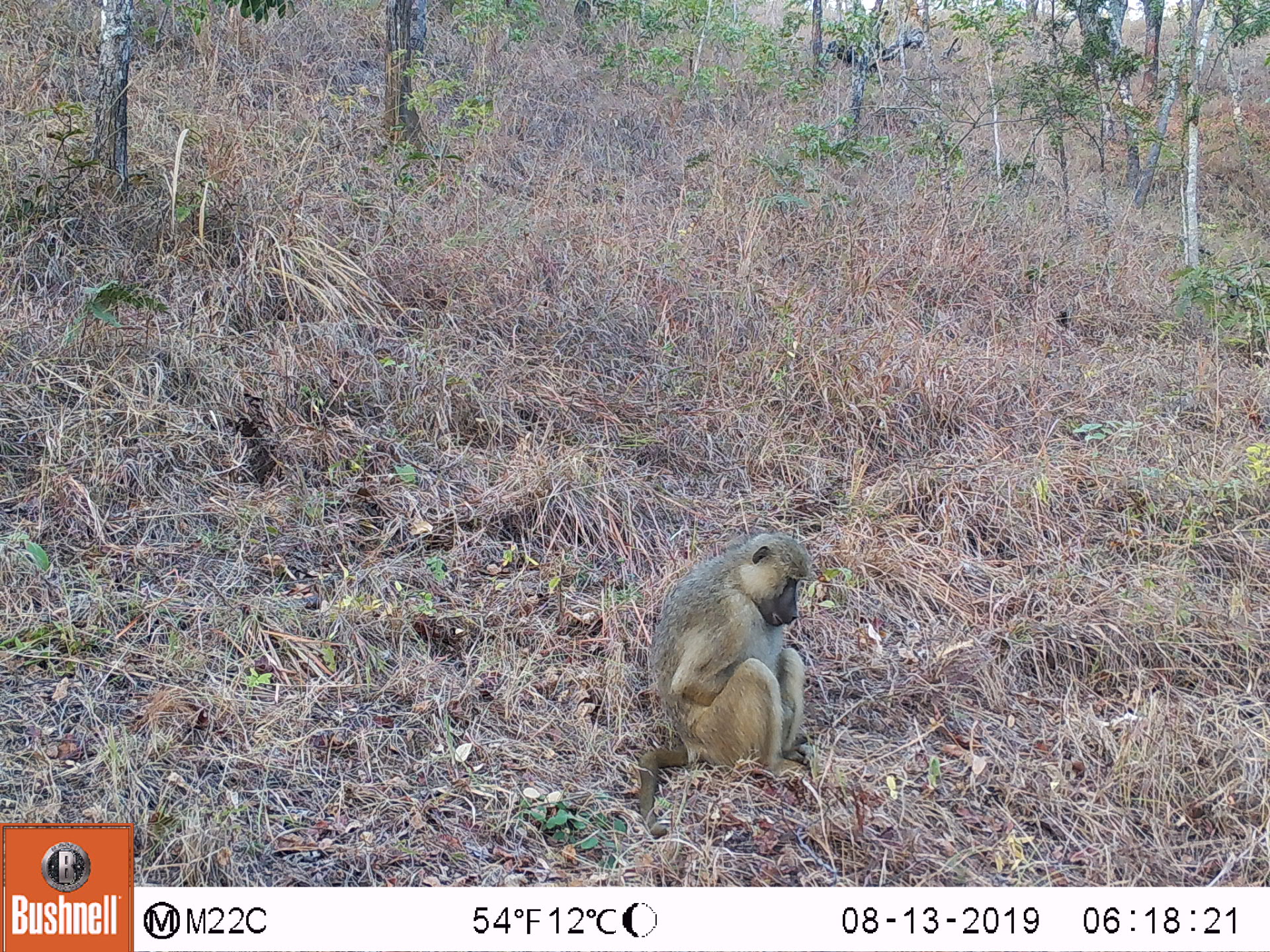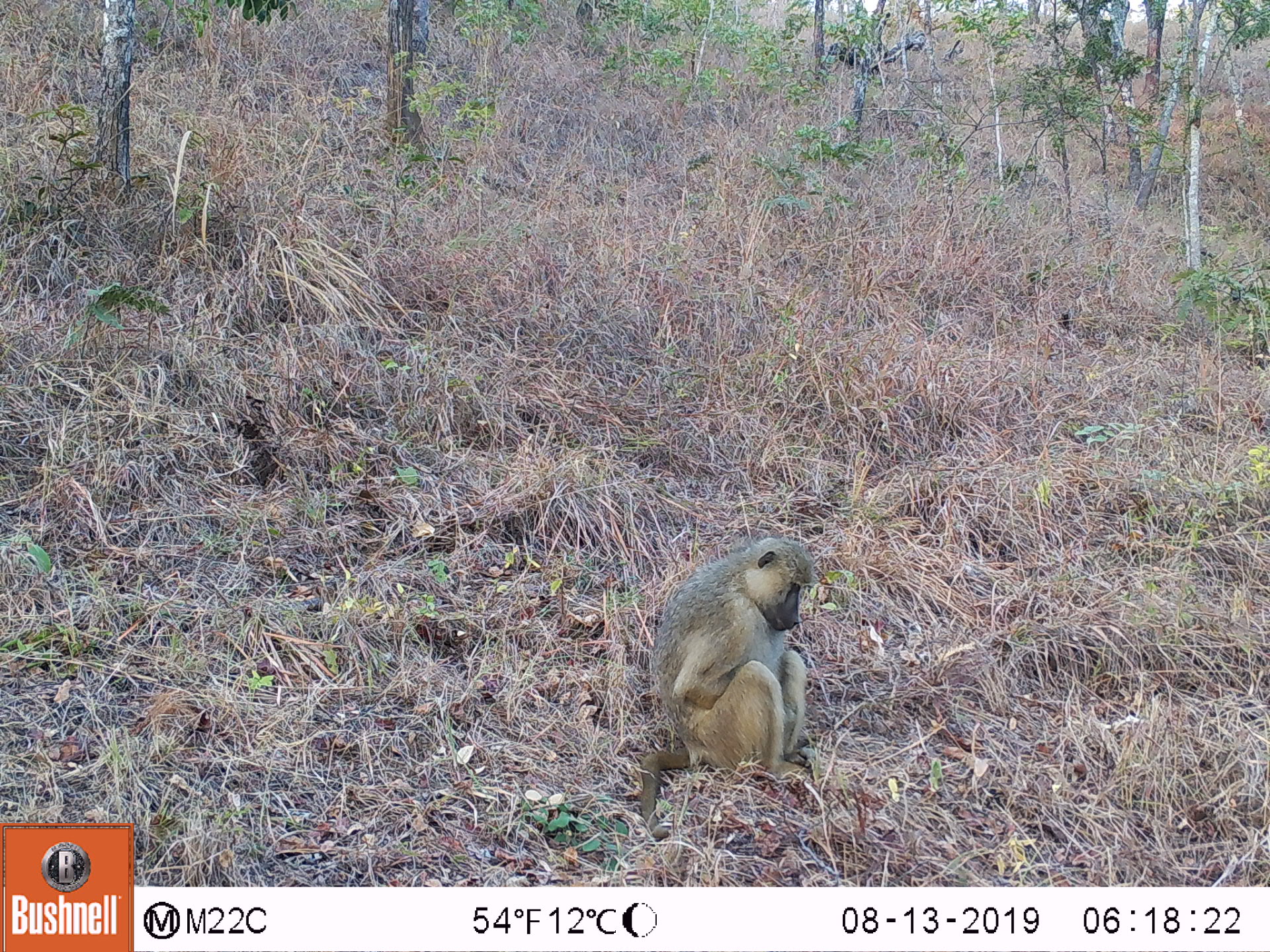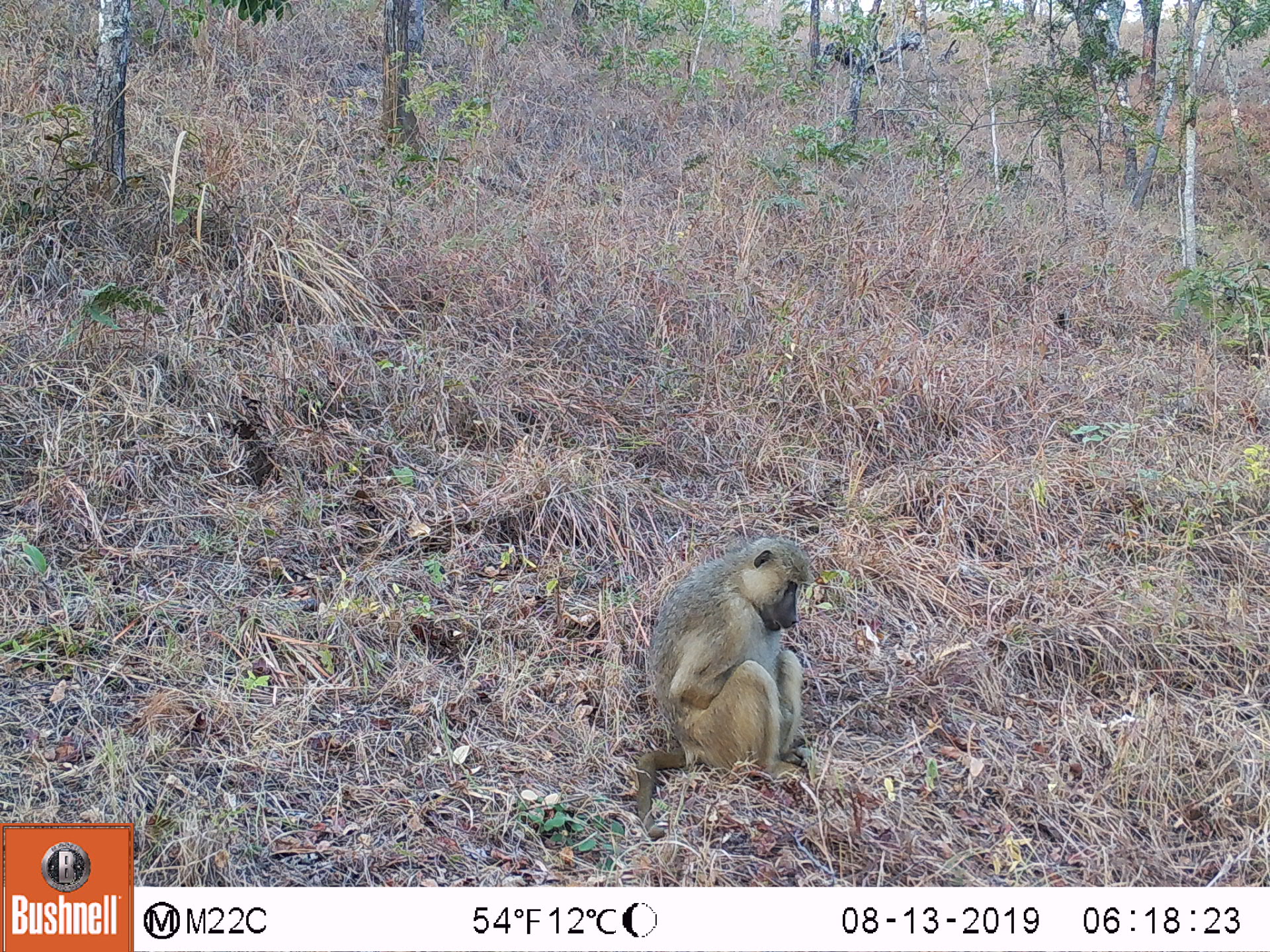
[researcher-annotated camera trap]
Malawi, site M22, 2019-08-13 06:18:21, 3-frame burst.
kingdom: Animalia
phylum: Chordata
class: Mammalia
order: Primates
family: Cercopithecidae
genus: Papio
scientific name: Papio cynocephalus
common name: yellow baboon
Yellow baboon (Papio cynocephalus), count 1.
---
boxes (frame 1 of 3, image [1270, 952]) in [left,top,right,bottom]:
yellow baboon: [639,533,818,841]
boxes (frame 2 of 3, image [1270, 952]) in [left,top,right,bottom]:
yellow baboon: [642,534,820,839]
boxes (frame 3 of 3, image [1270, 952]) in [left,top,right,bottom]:
yellow baboon: [638,534,809,834]